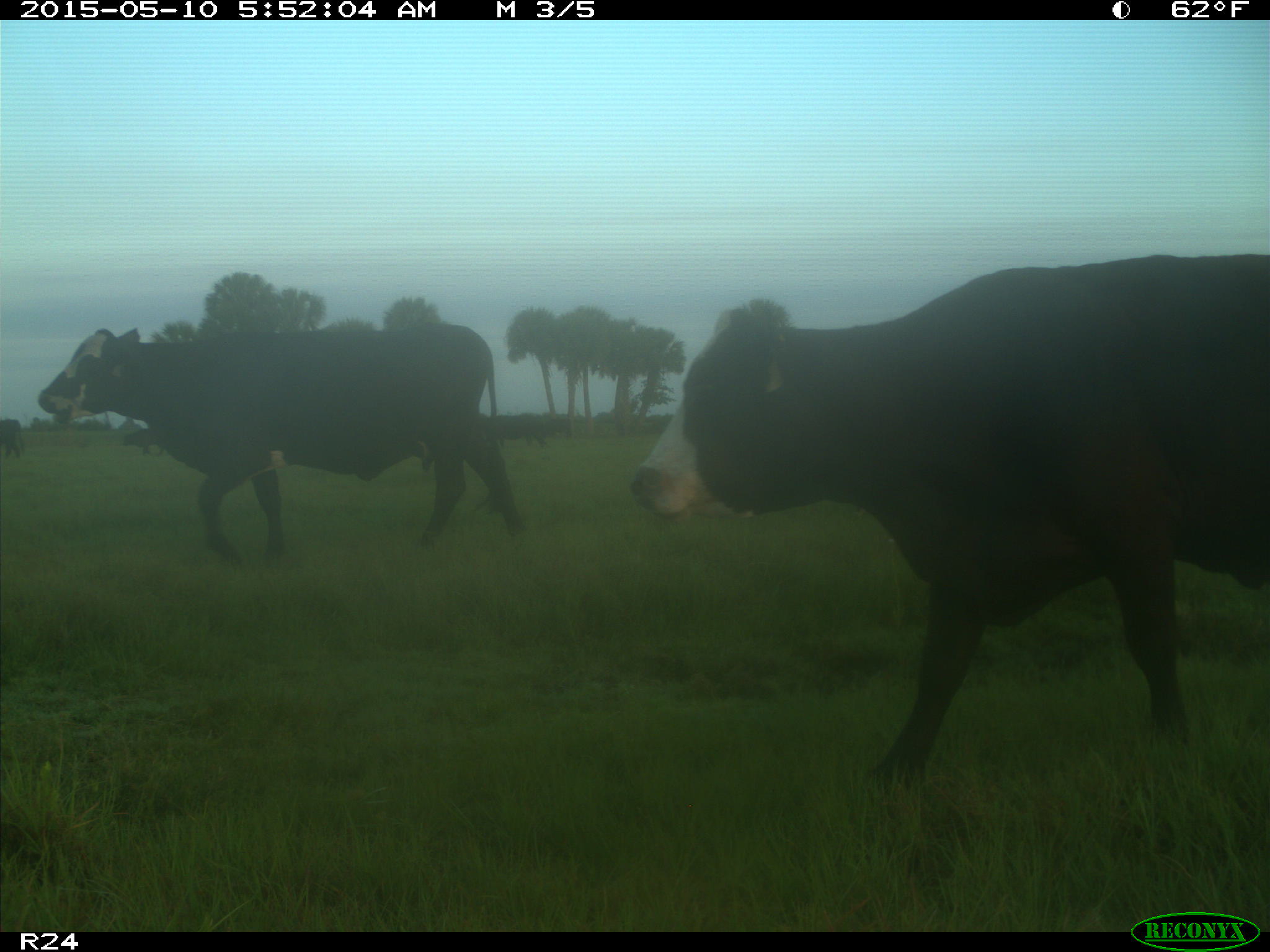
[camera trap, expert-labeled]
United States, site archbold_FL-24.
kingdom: Animalia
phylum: Chordata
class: Mammalia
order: Artiodactyla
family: Bovidae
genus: Bos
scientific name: Bos taurus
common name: domestic cow